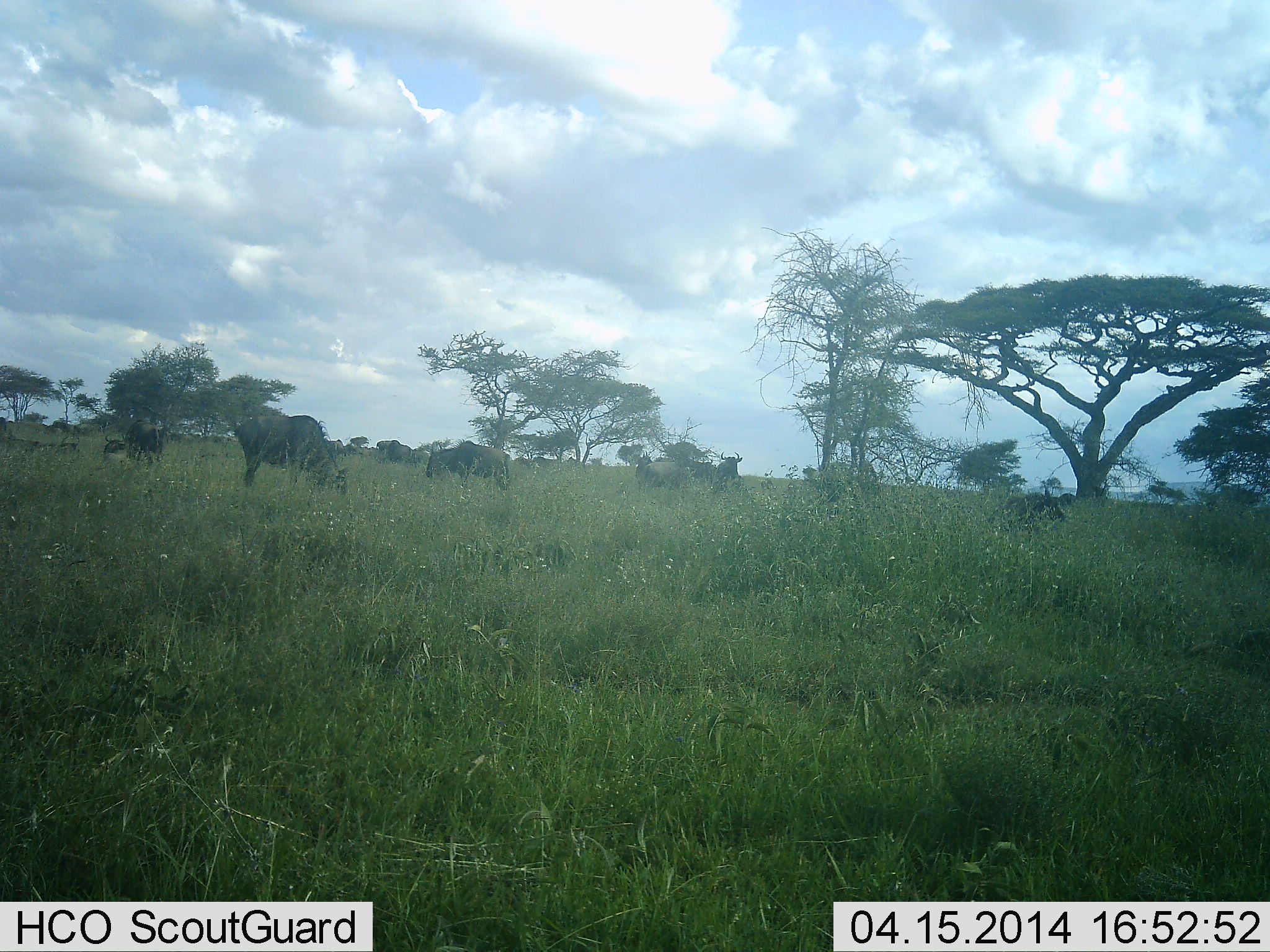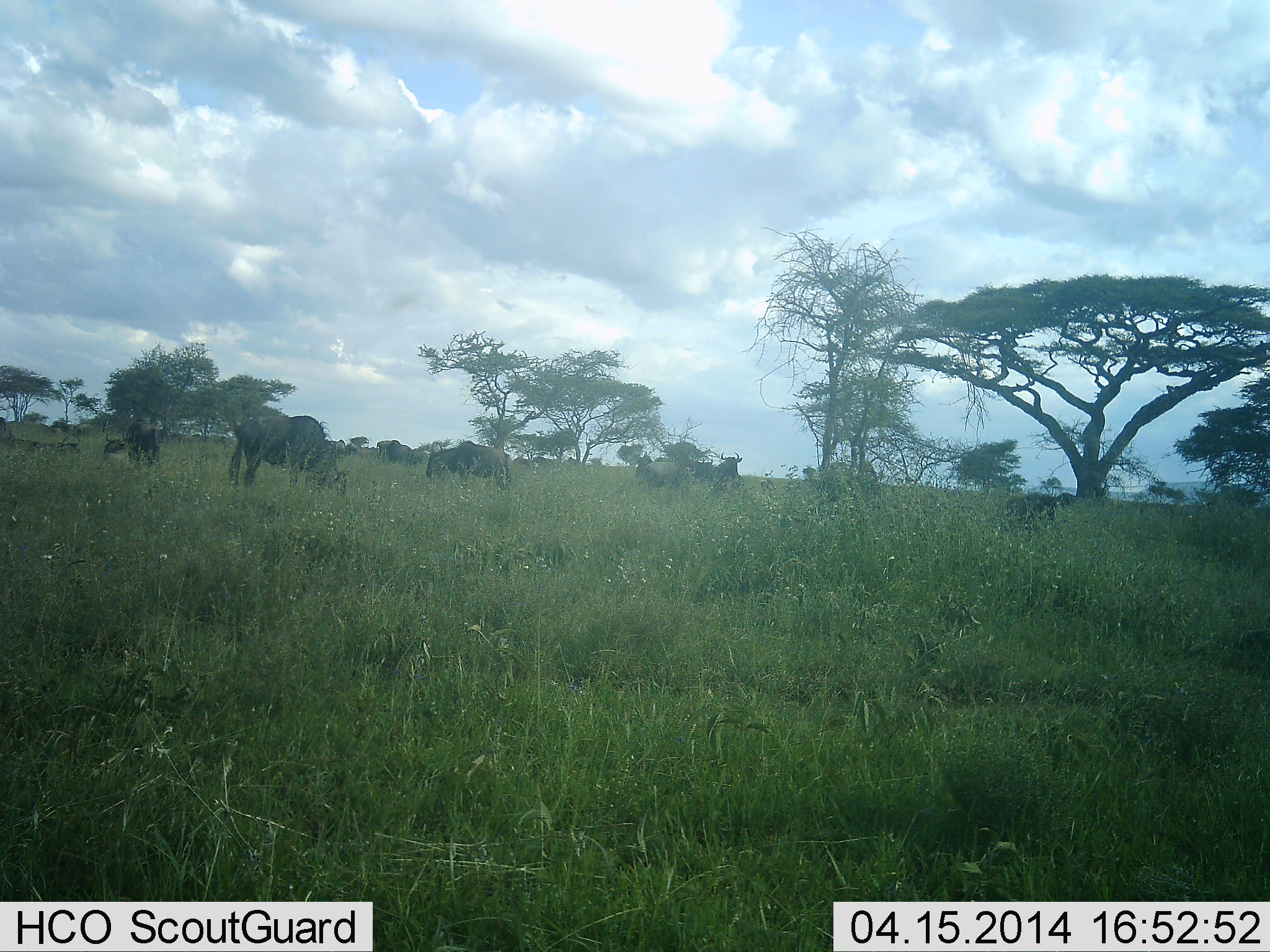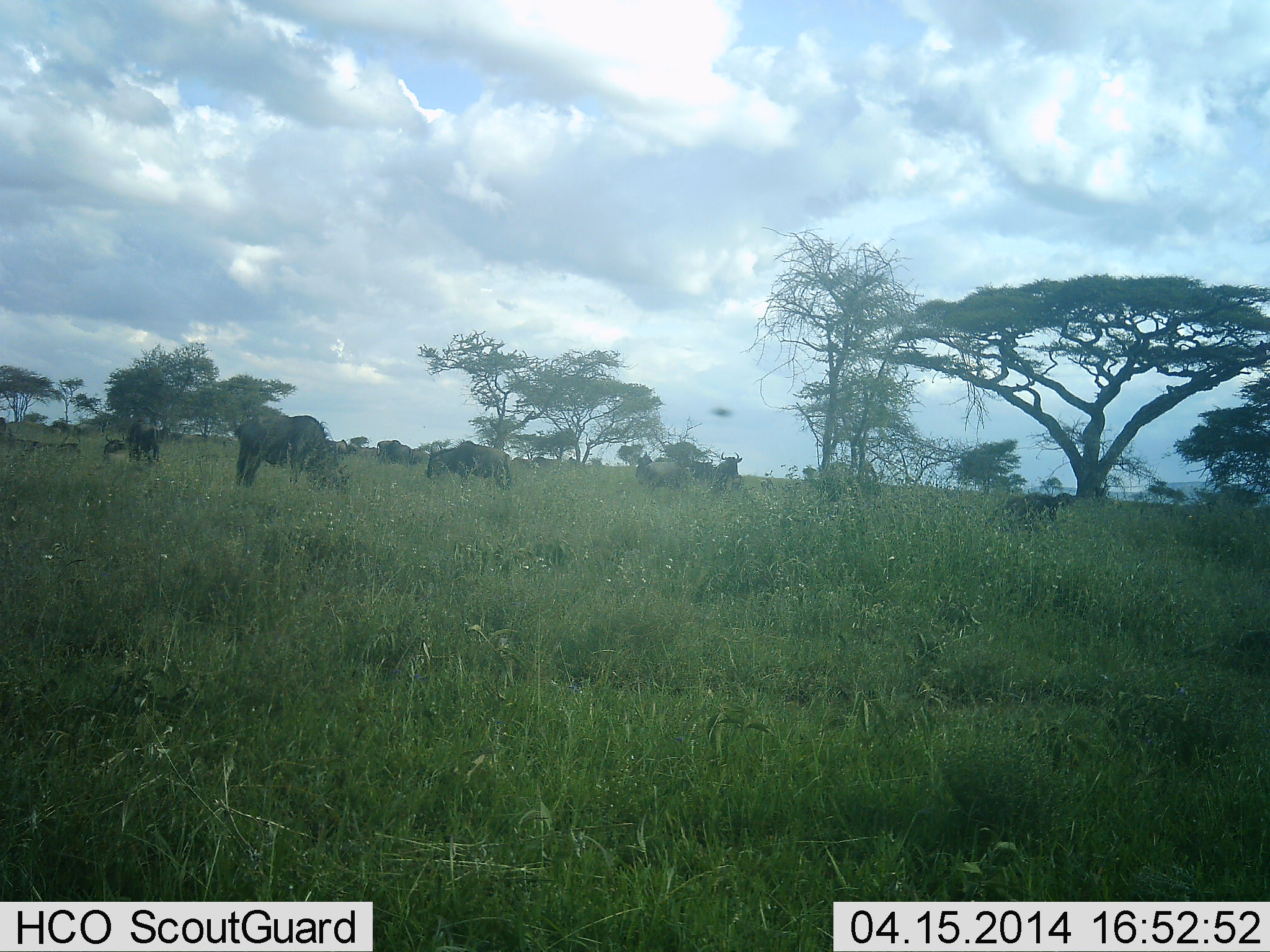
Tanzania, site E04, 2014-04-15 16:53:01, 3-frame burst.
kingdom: Animalia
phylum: Chordata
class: Mammalia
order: Artiodactyla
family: Bovidae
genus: Connochaetes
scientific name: Connochaetes taurinus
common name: blue wildebeest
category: wildebeest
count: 7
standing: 60%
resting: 10%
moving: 10%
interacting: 0%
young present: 0%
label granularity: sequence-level